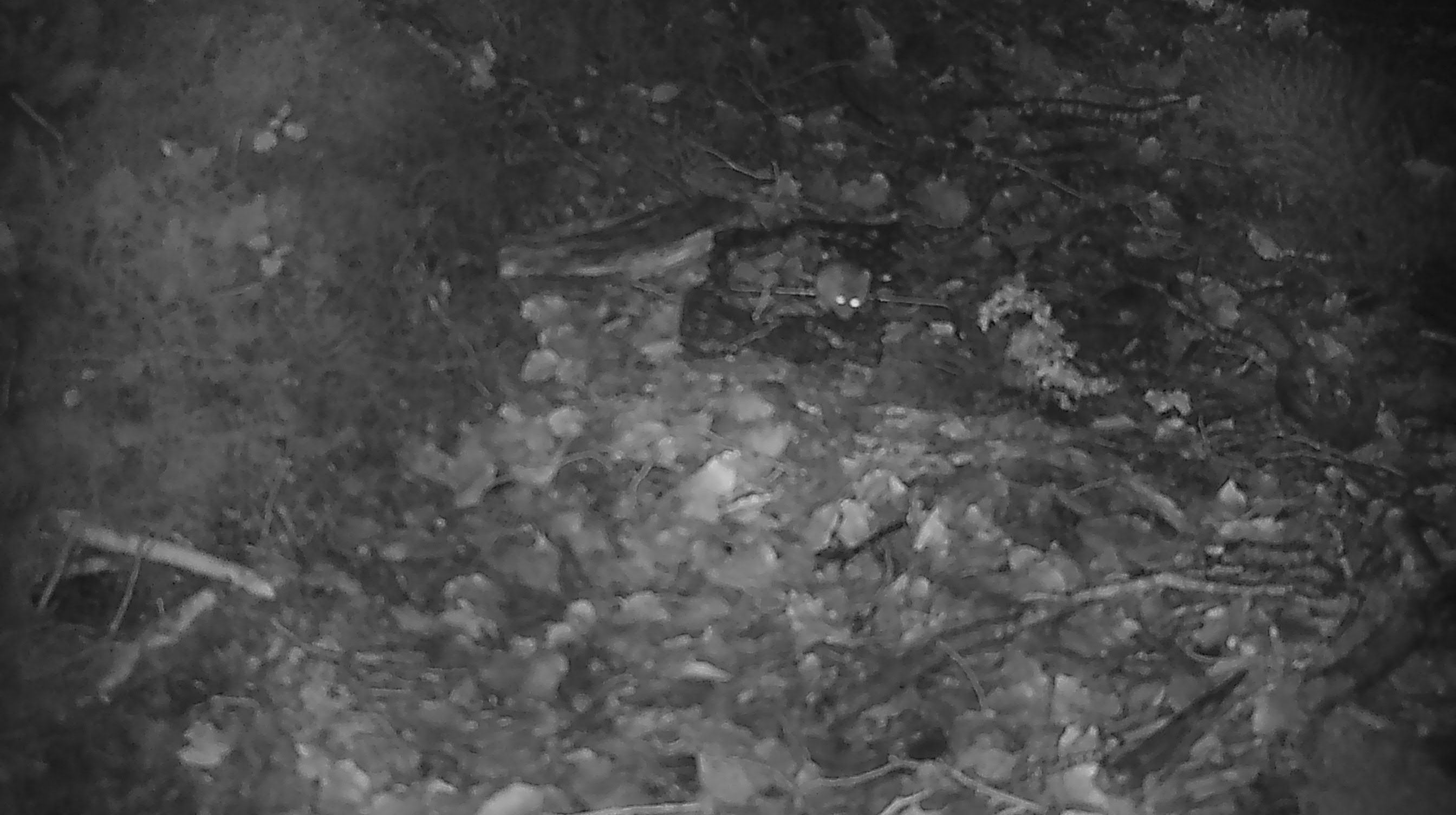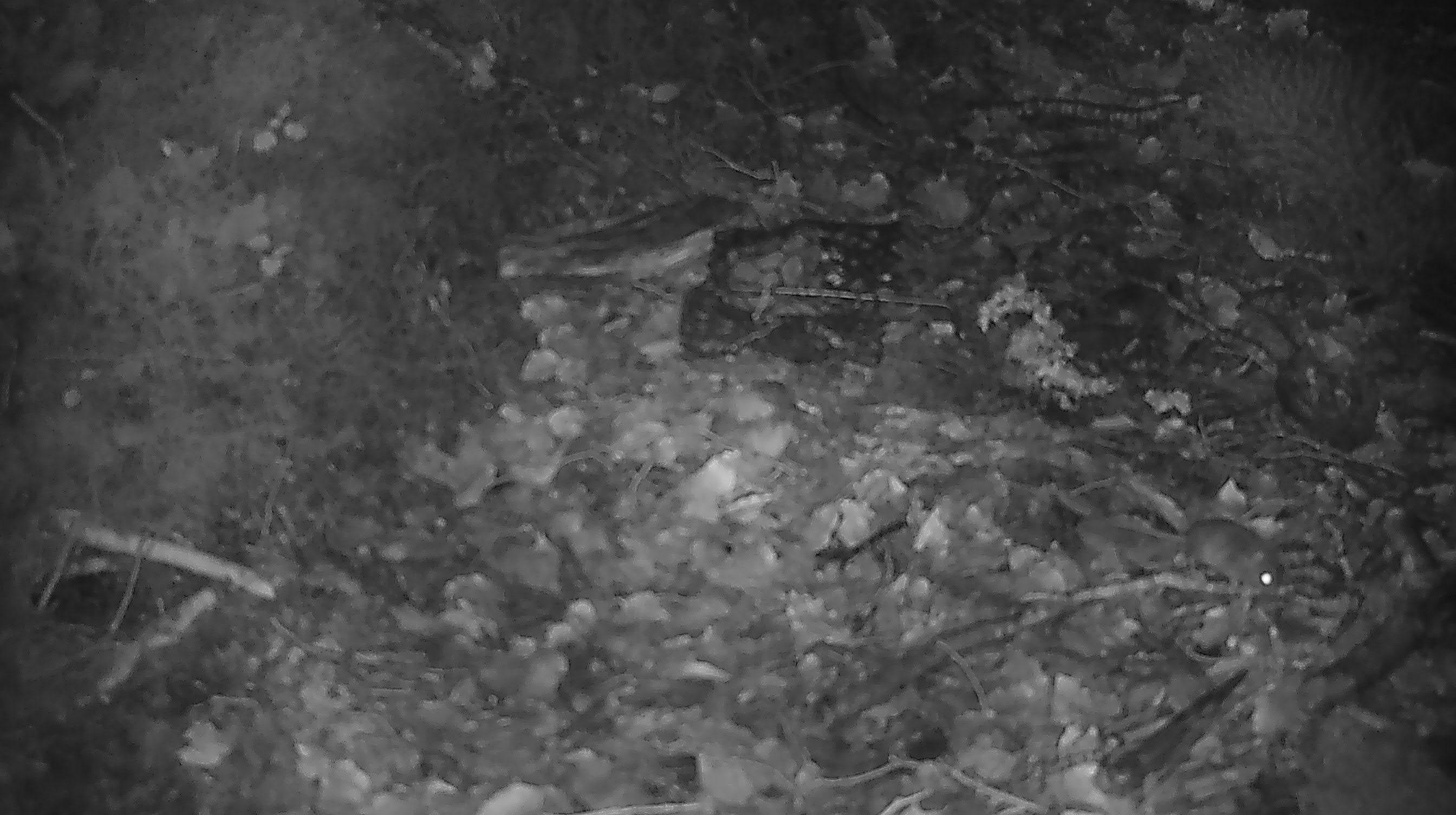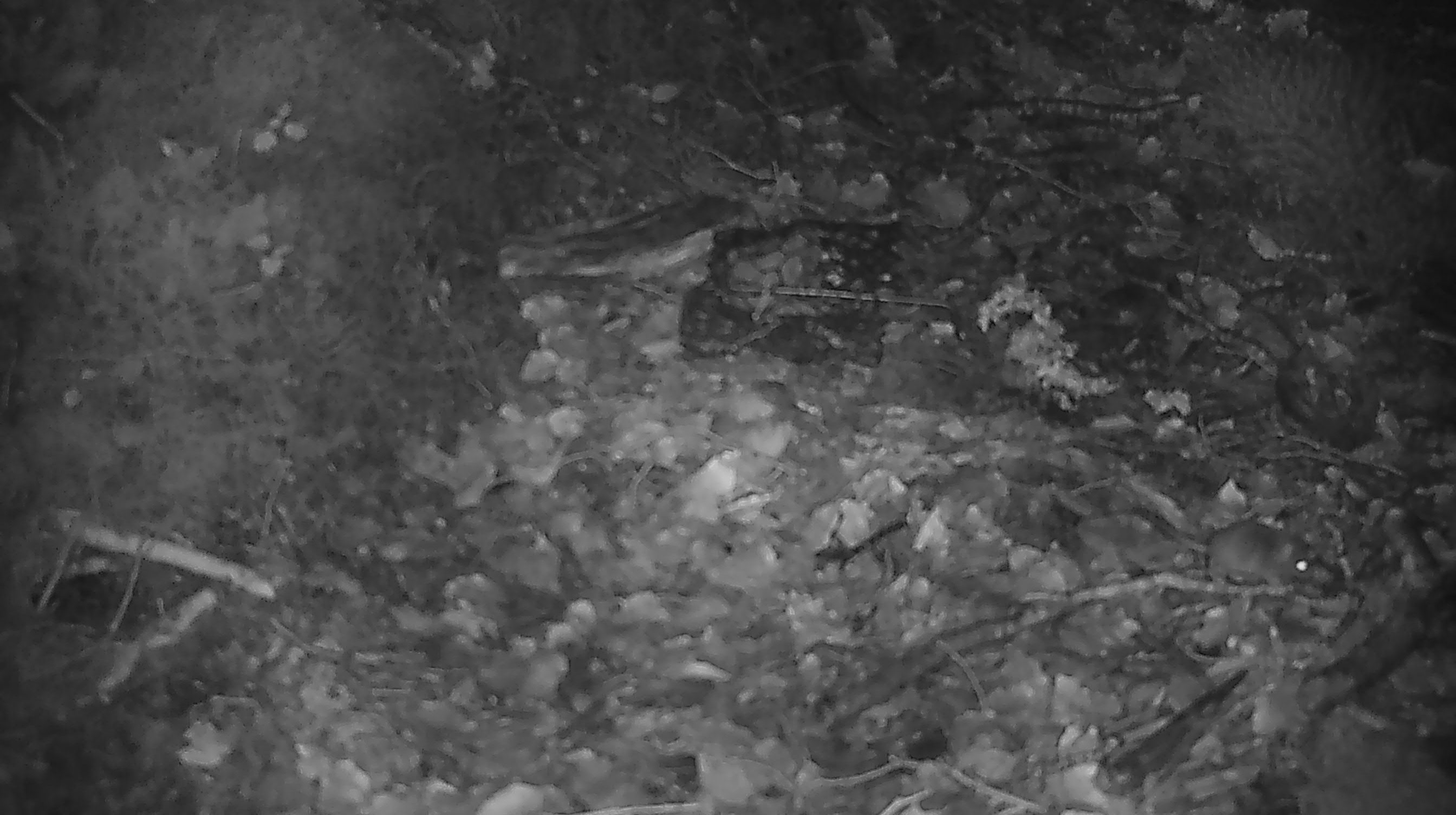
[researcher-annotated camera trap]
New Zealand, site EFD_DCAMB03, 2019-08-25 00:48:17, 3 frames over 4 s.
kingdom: Animalia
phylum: Chordata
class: Mammalia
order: Rodentia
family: Muridae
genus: Mus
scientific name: Mus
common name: mouse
Mouse (Mus).